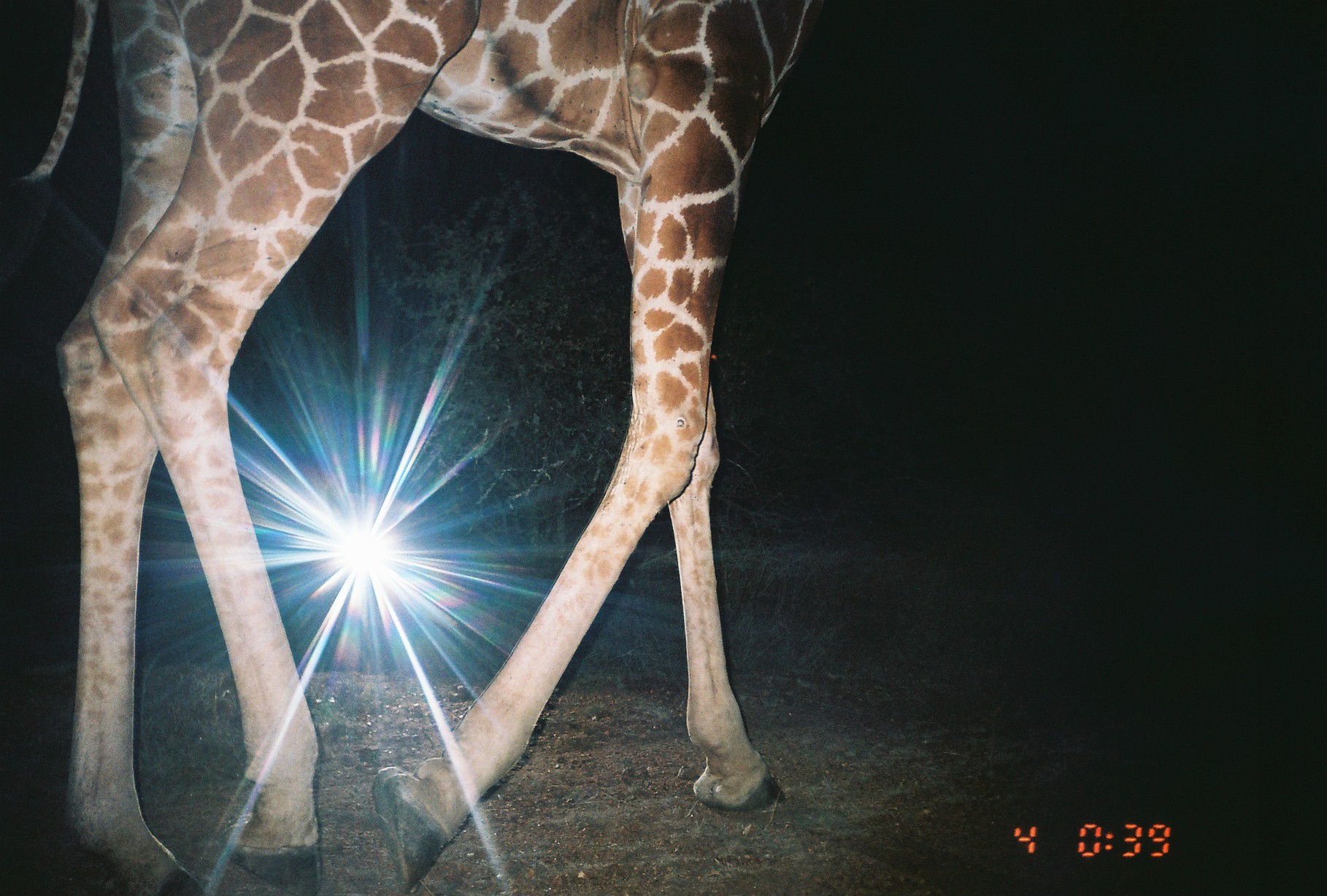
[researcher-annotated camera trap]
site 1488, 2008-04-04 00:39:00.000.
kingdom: Animalia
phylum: Chordata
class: Mammalia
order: Artiodactyla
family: Giraffidae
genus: Giraffa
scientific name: Giraffa camelopardalis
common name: giraffe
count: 1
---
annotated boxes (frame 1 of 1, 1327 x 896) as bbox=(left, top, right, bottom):
giraffa camelopardalis: bbox=(0, 0, 815, 894)